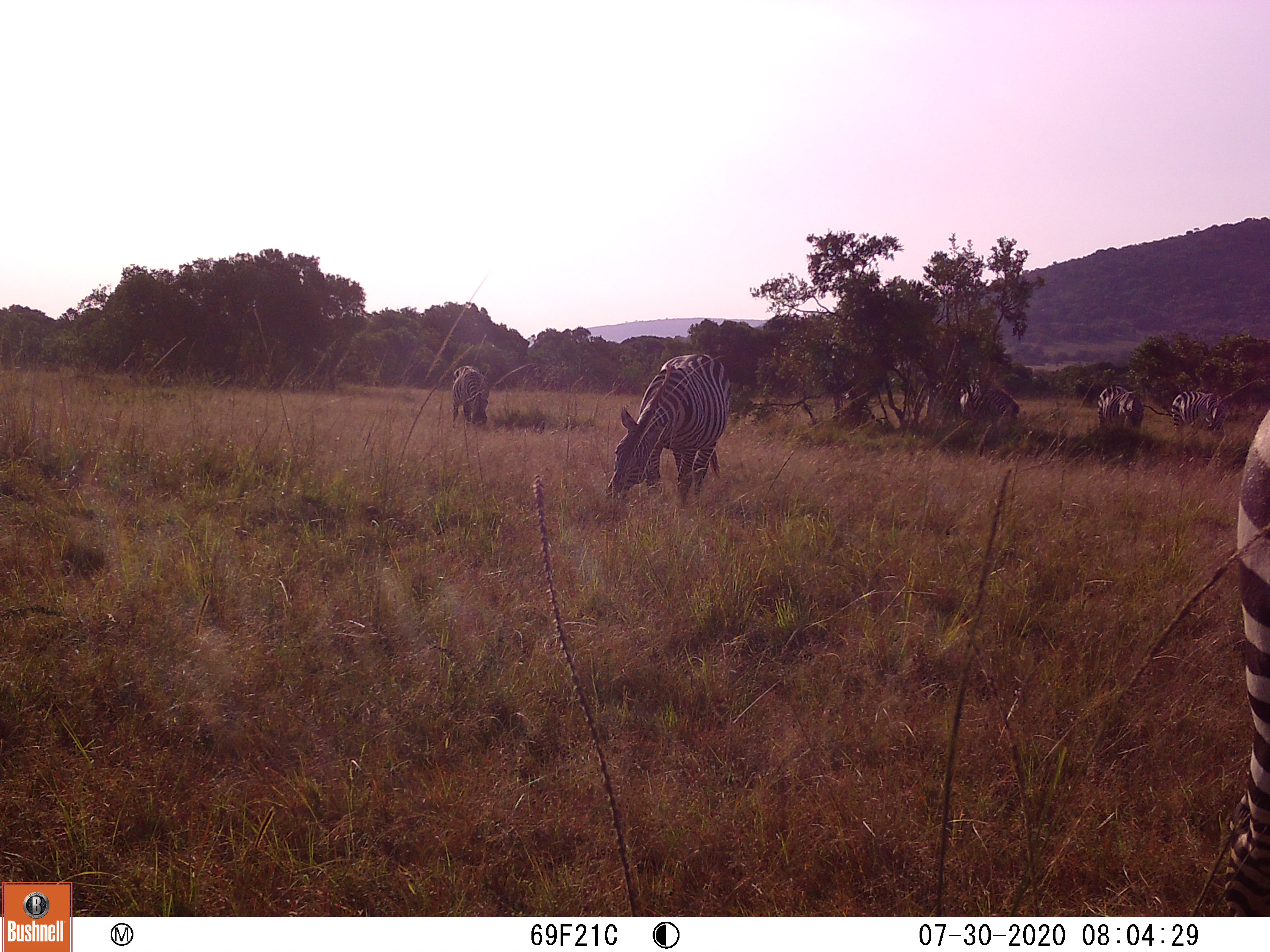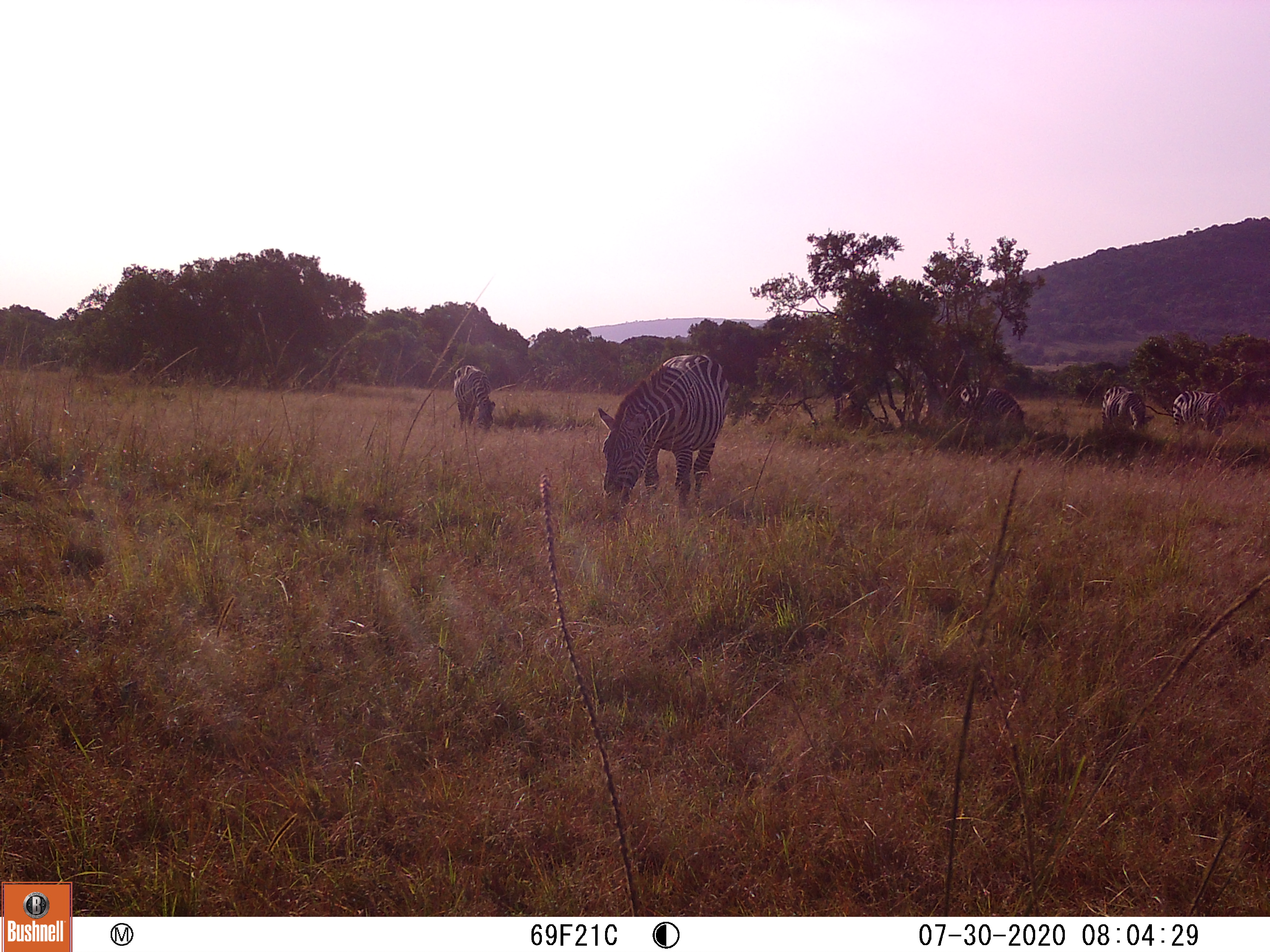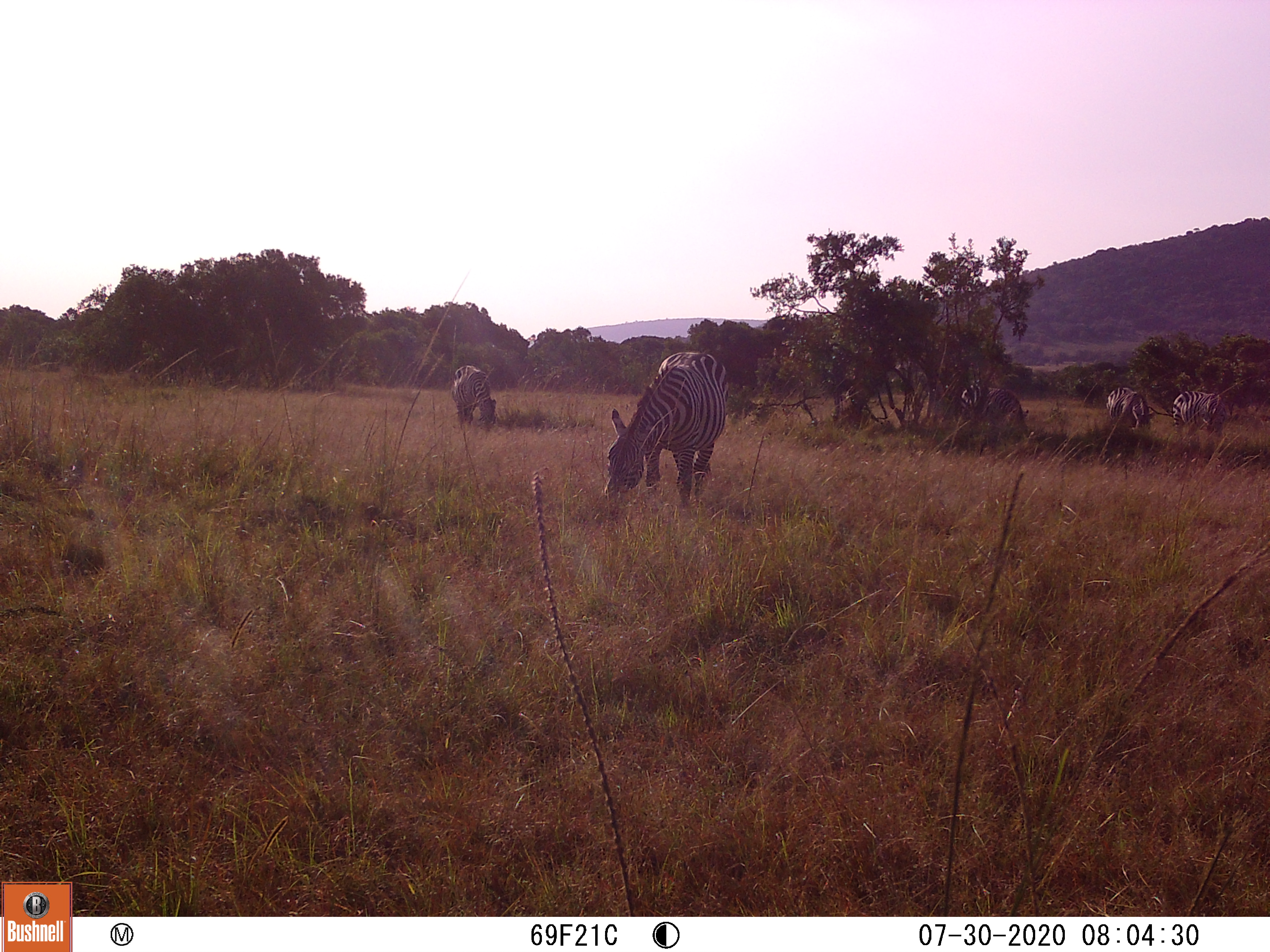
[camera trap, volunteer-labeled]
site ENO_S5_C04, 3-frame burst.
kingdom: Animalia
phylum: Chordata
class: Mammalia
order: Perissodactyla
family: Equidae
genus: Equus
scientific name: Equus quagga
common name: plains zebra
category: zebraplains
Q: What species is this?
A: Zebraplains (plains zebra) (Equus quagga).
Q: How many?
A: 6.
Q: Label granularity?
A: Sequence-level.